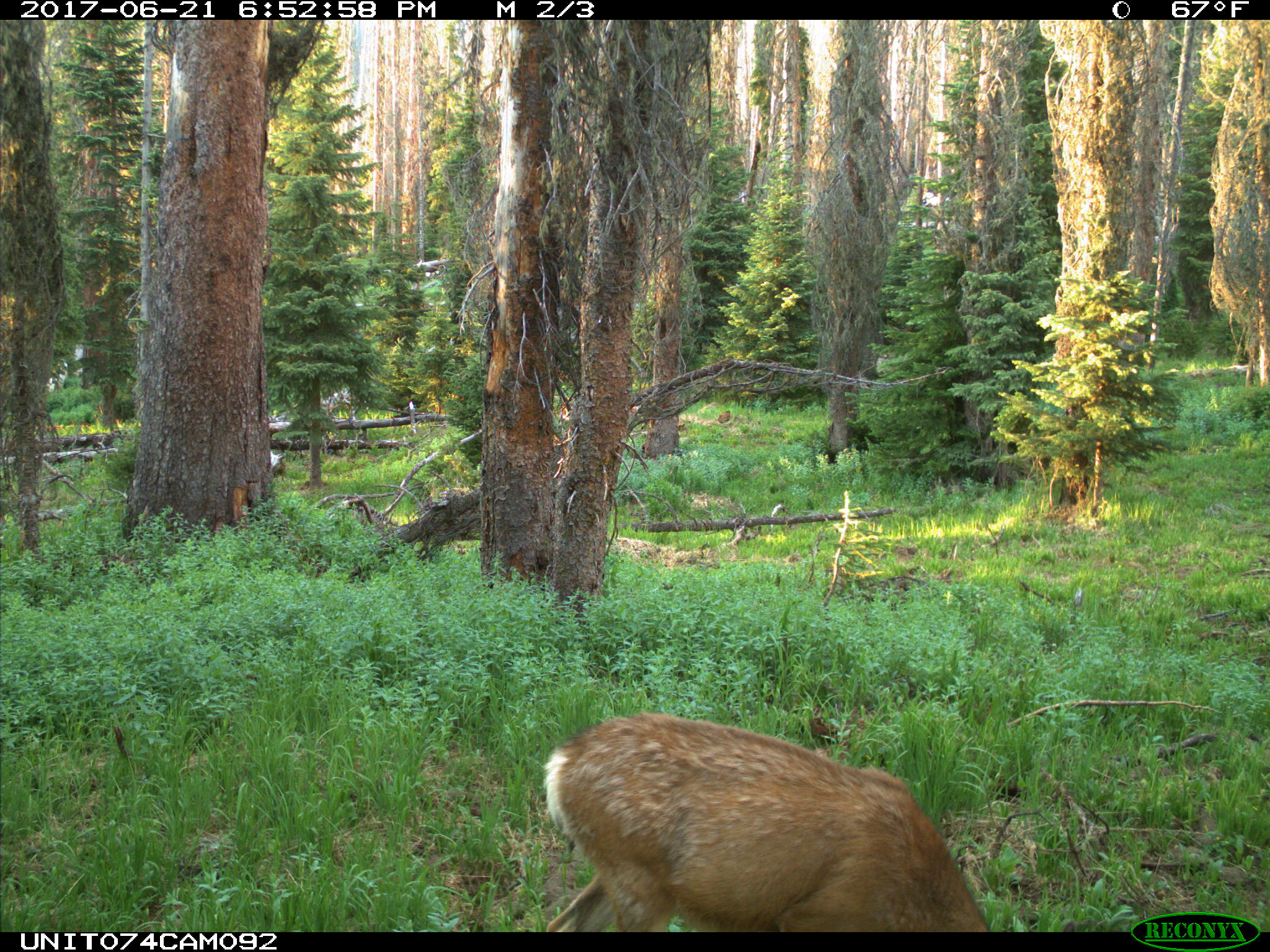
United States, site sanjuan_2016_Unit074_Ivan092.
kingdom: Animalia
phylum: Chordata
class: Mammalia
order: Artiodactyla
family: Cervidae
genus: Odocoileus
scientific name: Odocoileus hemionus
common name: mule deer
Odocoileus hemionus (mule deer).